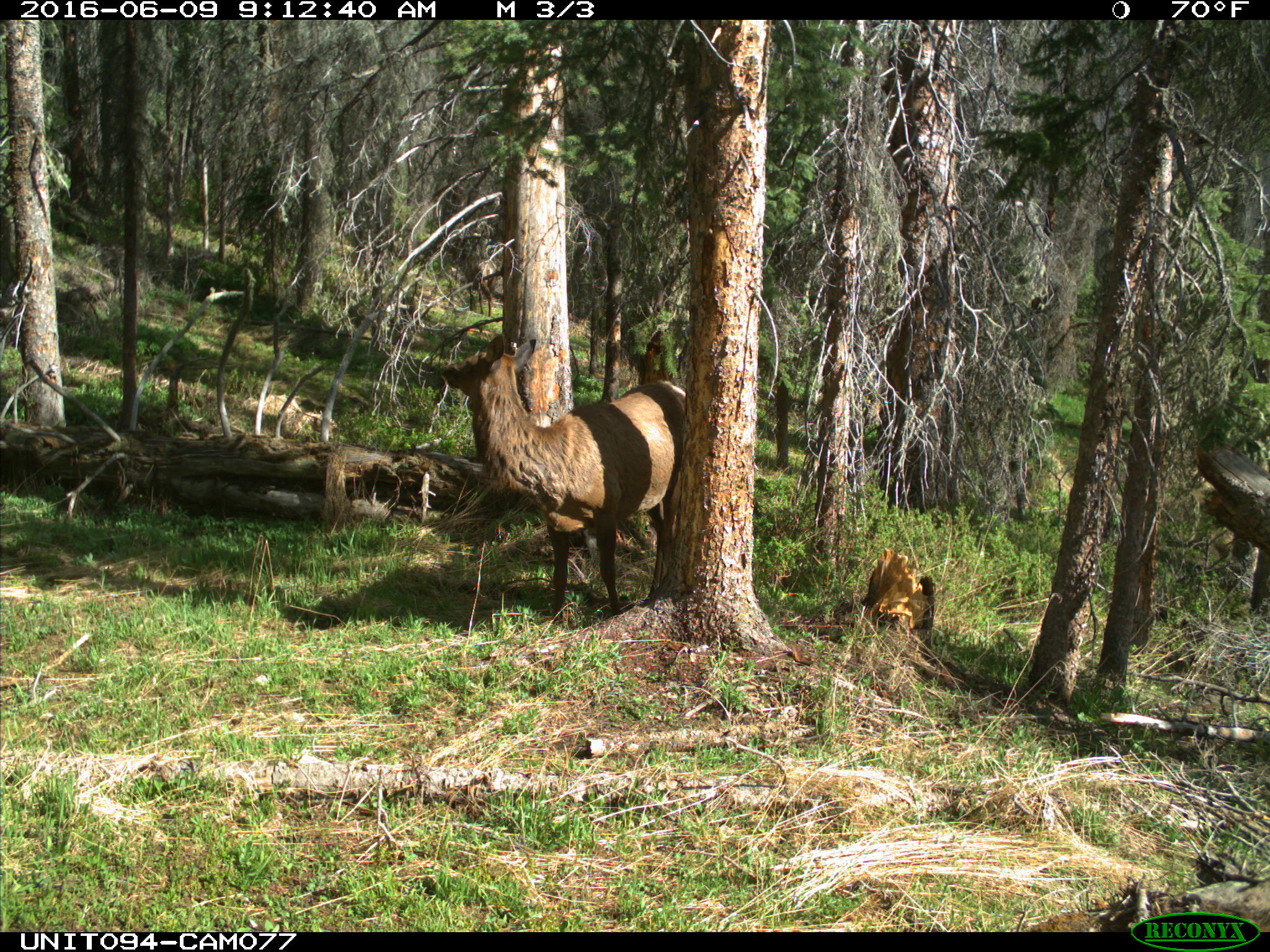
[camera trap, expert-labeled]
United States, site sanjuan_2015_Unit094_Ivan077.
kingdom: Animalia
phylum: Chordata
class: Mammalia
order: Artiodactyla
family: Cervidae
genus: Cervus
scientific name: Cervus elaphus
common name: red deer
Cervus elaphus (red deer).